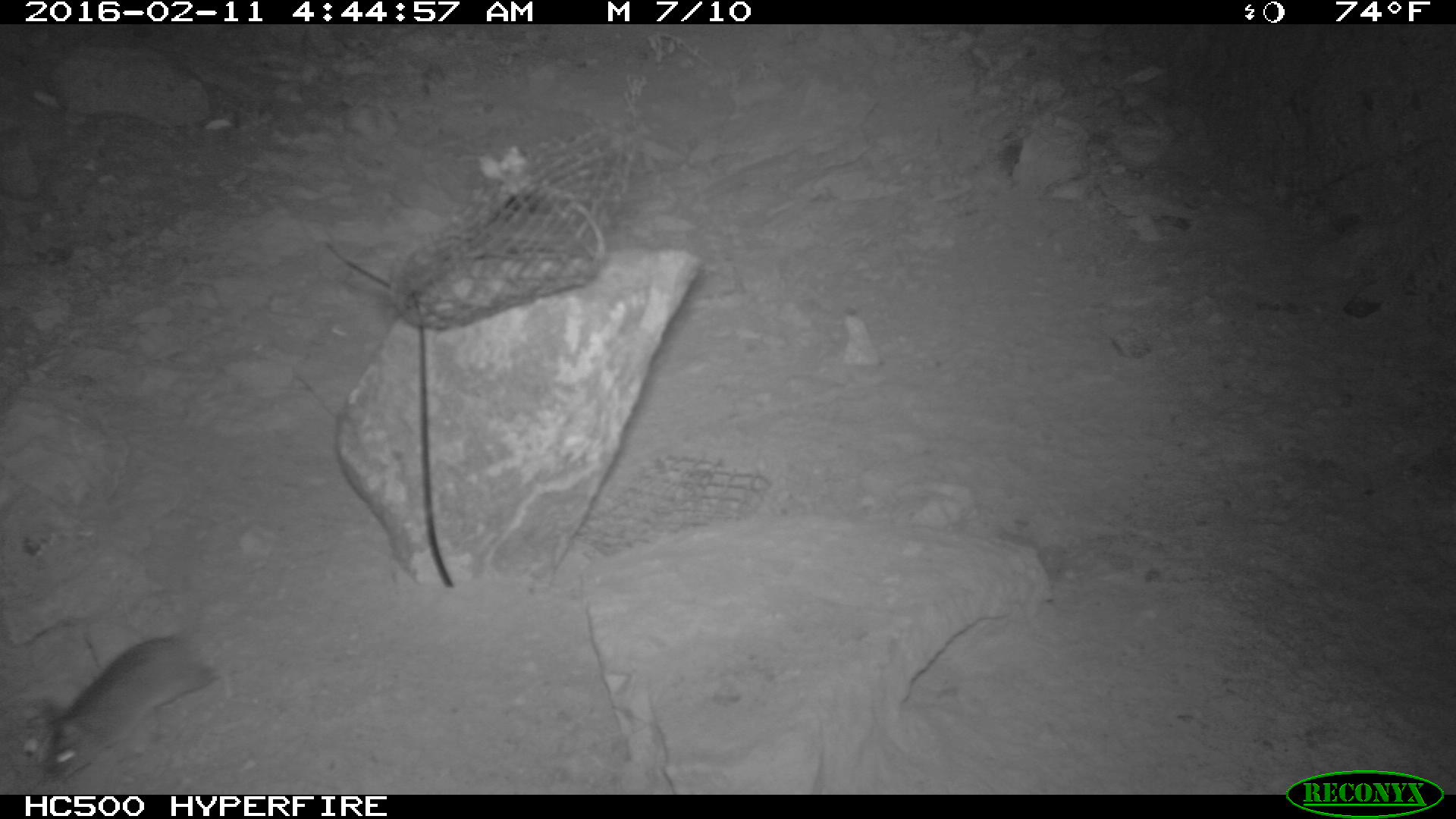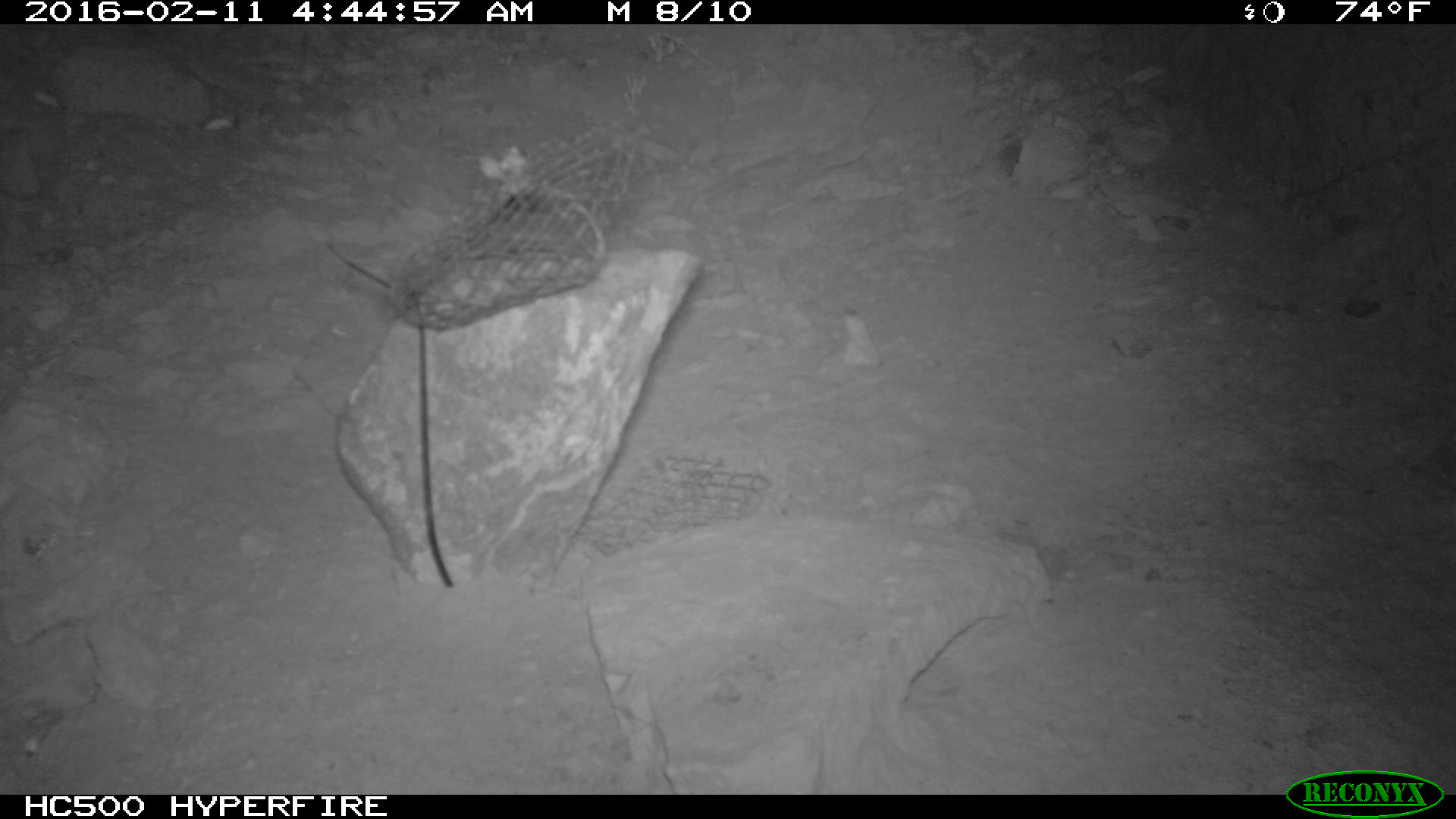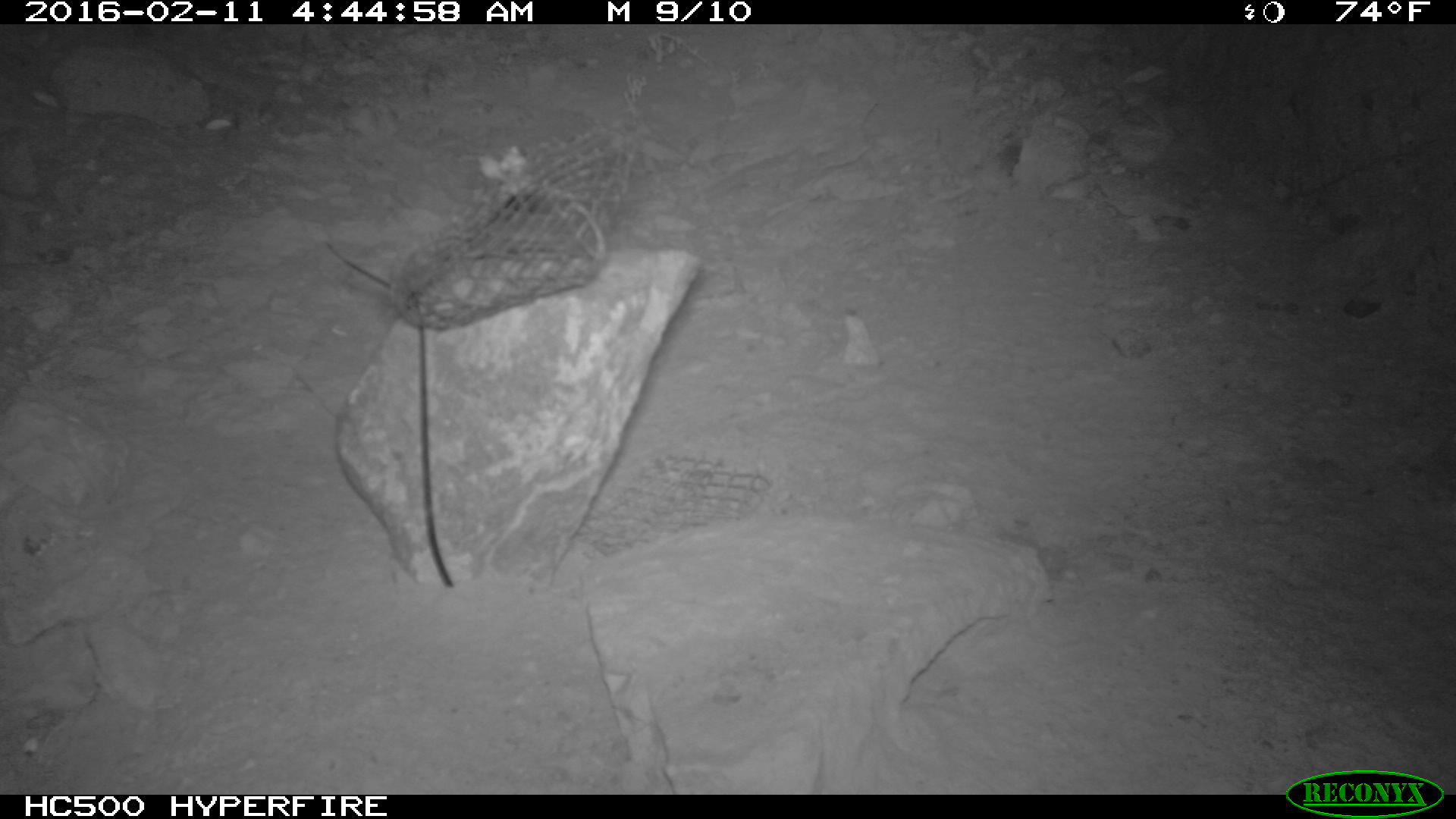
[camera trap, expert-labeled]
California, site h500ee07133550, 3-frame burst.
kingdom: Animalia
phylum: Chordata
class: Mammalia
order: Rodentia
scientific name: Rodentia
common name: rodent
Rodent (Rodentia).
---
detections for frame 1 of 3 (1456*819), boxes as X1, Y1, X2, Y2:
rodent: 39, 635, 231, 789